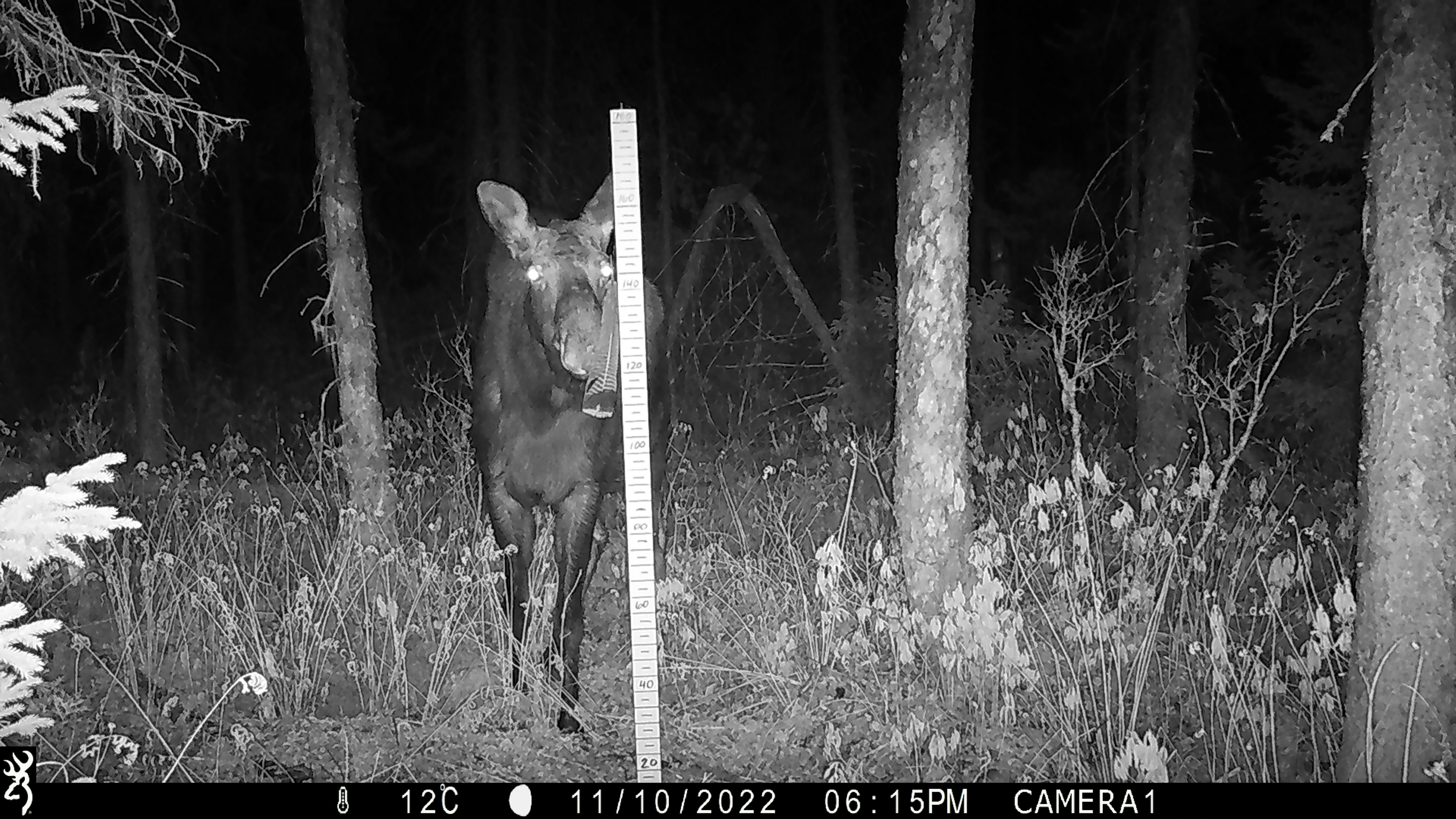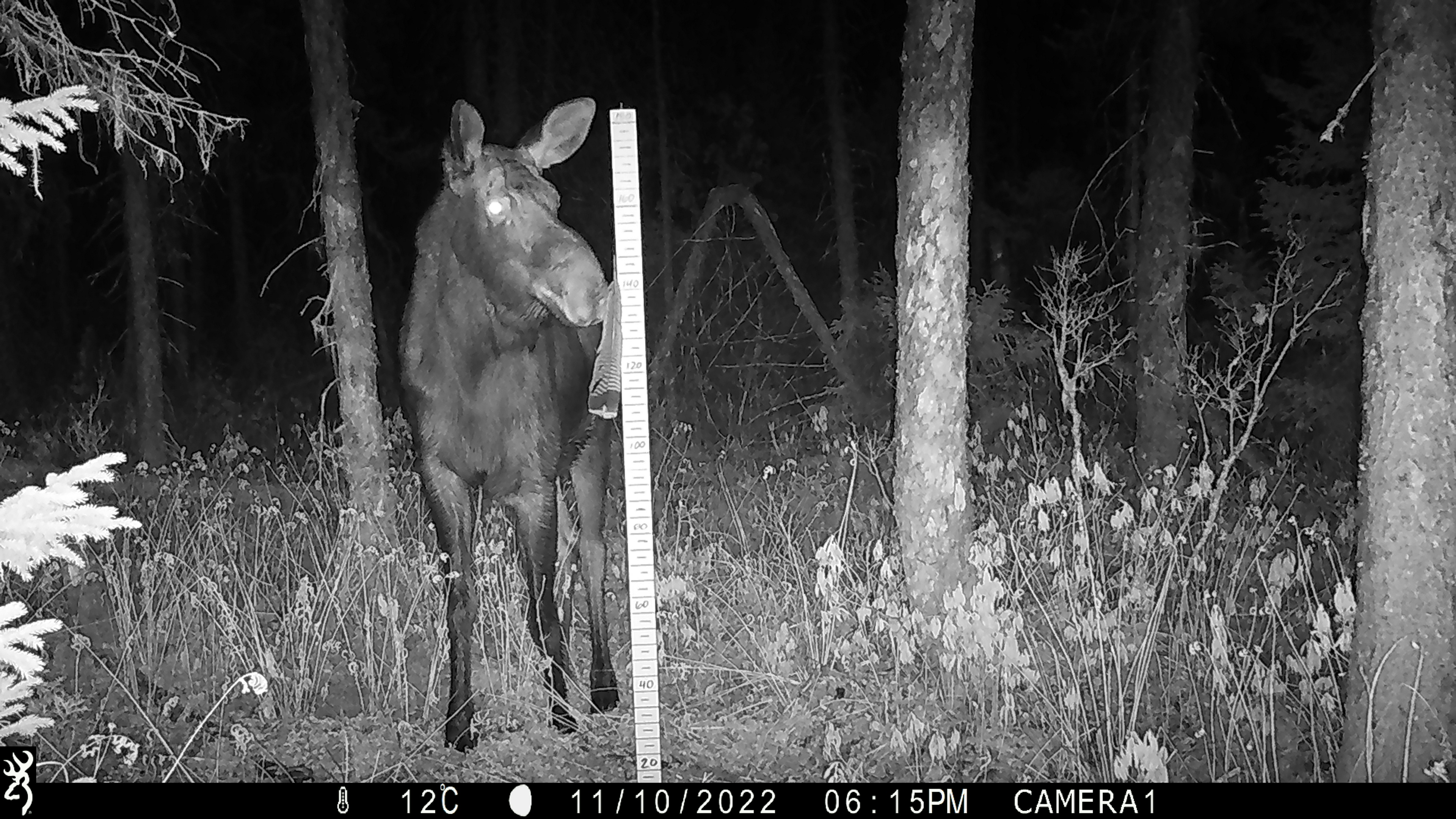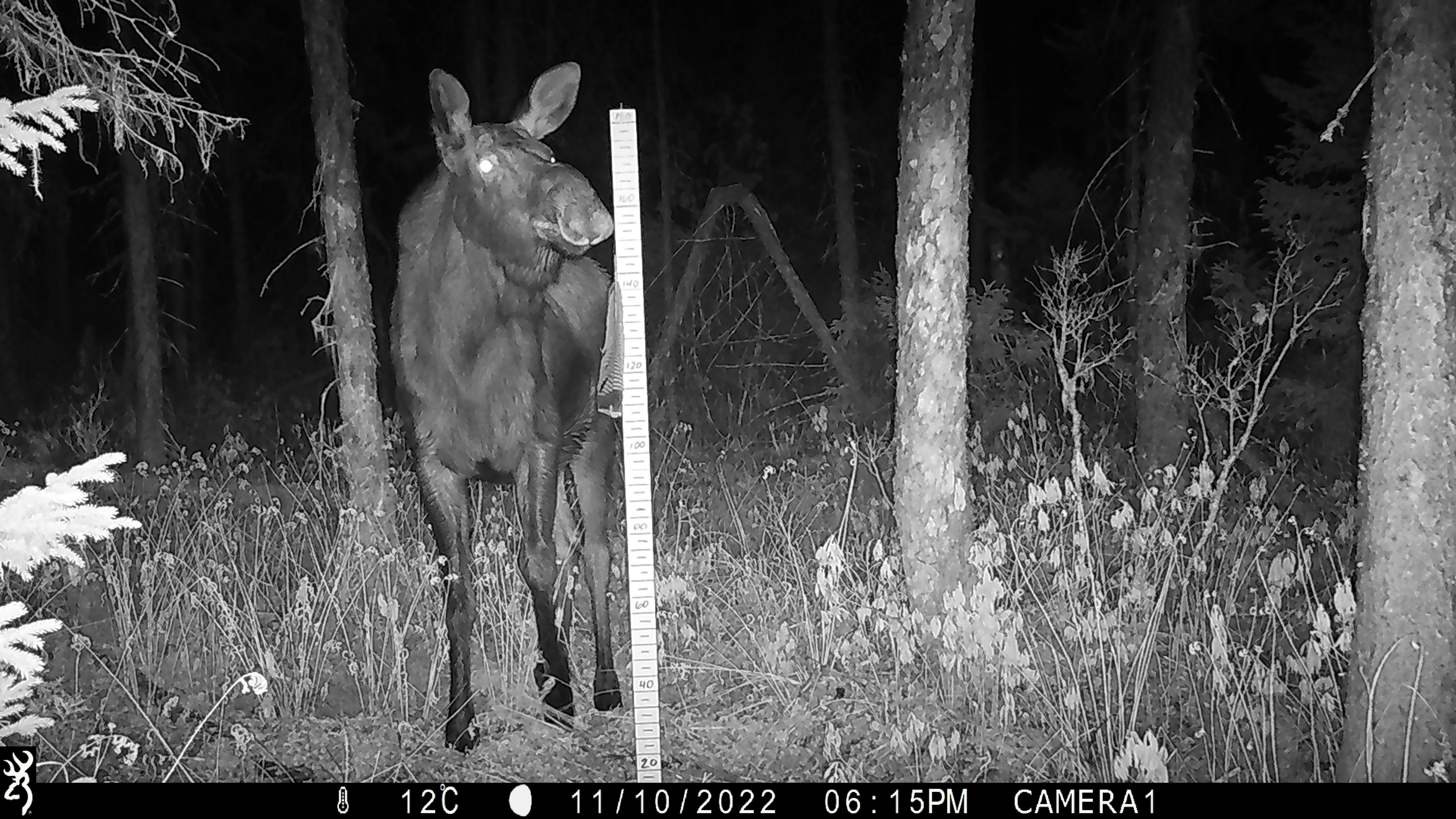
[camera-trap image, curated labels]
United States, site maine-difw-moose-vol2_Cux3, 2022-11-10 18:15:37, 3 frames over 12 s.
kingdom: Animalia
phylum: Chordata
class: Mammalia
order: Artiodactyla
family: Cervidae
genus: Alces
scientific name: Alces alces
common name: moose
Moose (Alces alces).